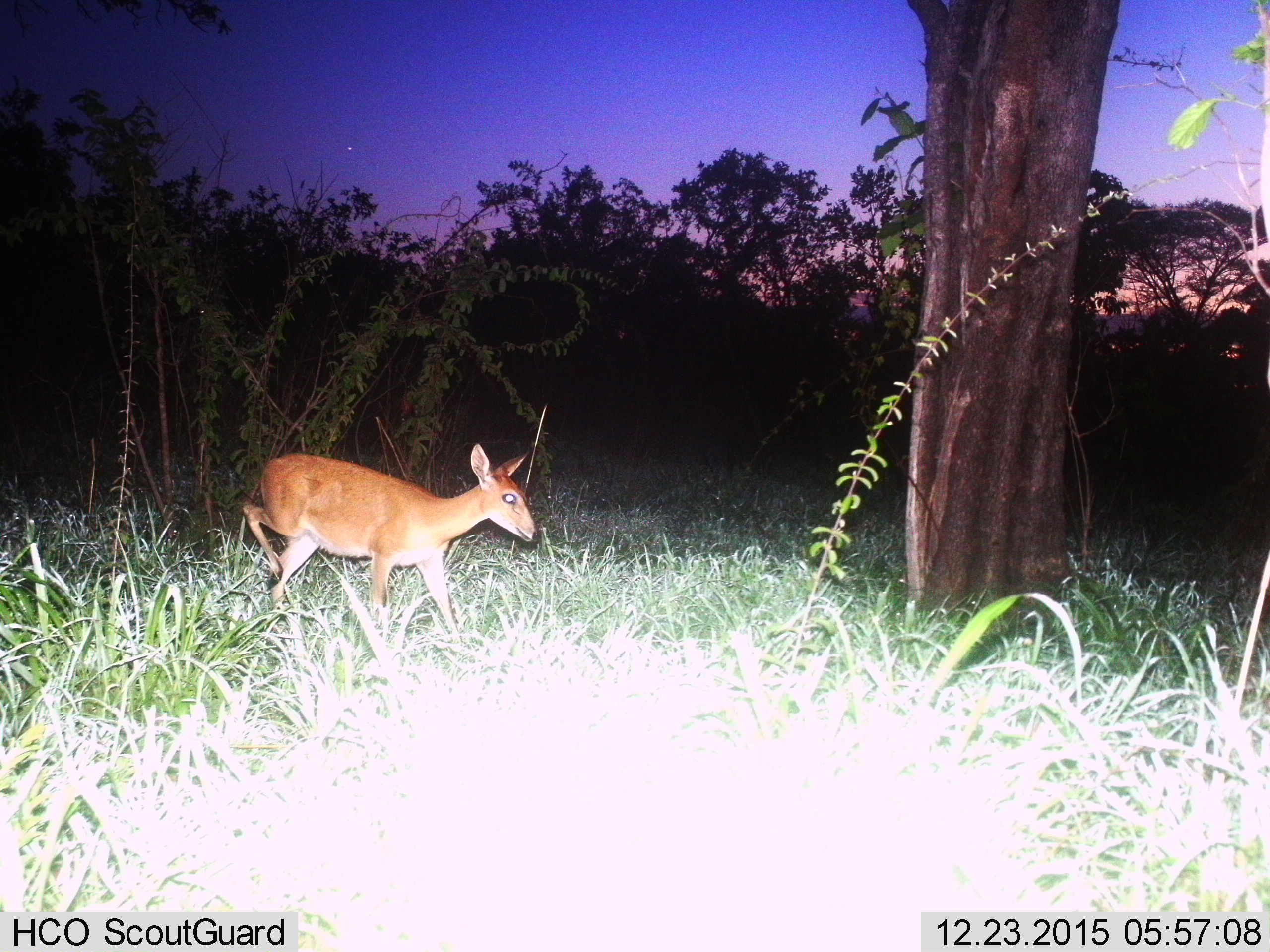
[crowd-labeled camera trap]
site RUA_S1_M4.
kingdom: Animalia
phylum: Chordata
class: Mammalia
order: Artiodactyla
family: Bovidae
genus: Sylvicapra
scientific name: Sylvicapra grimmia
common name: common duiker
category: duikercommongrey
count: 1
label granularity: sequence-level